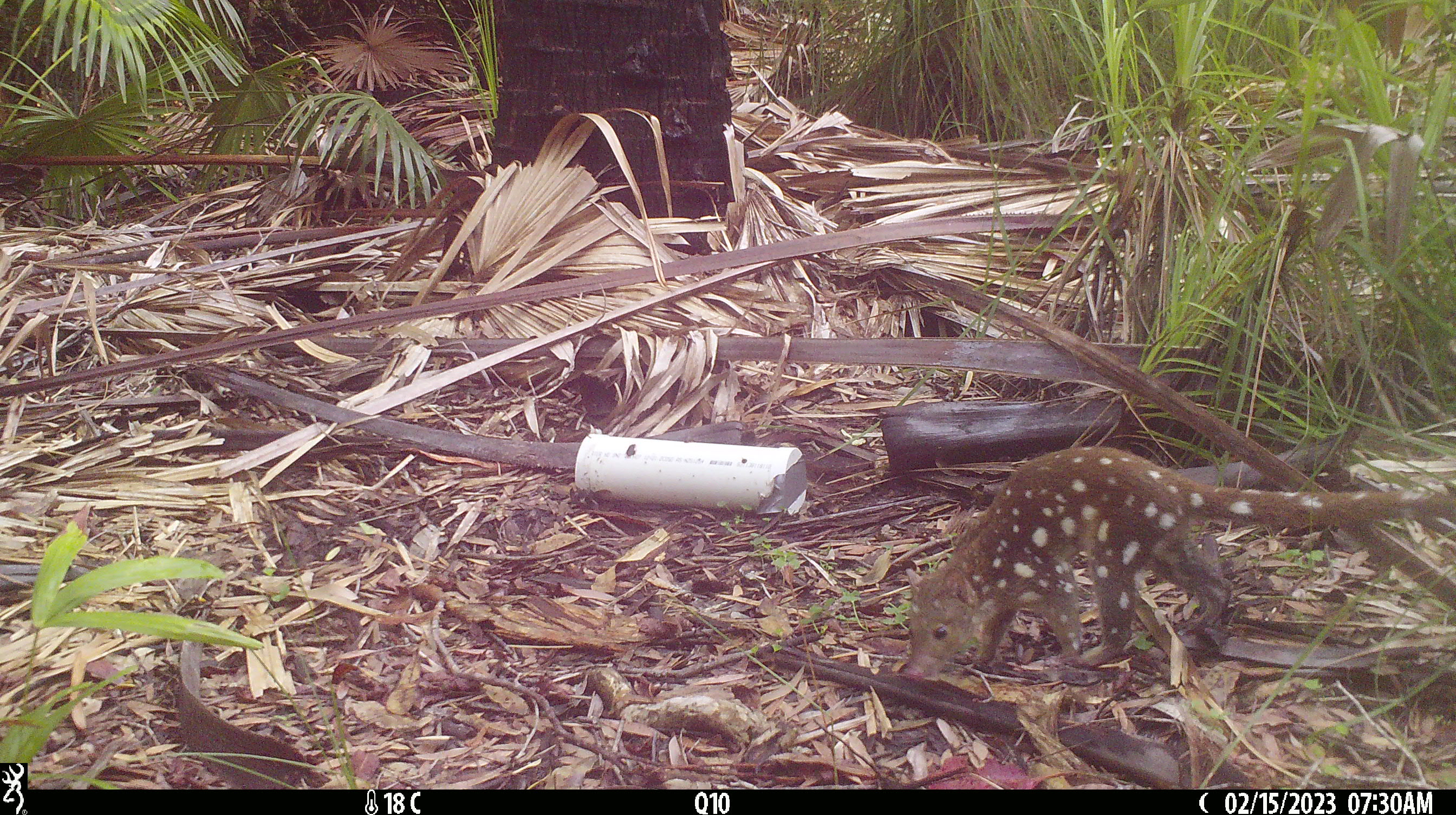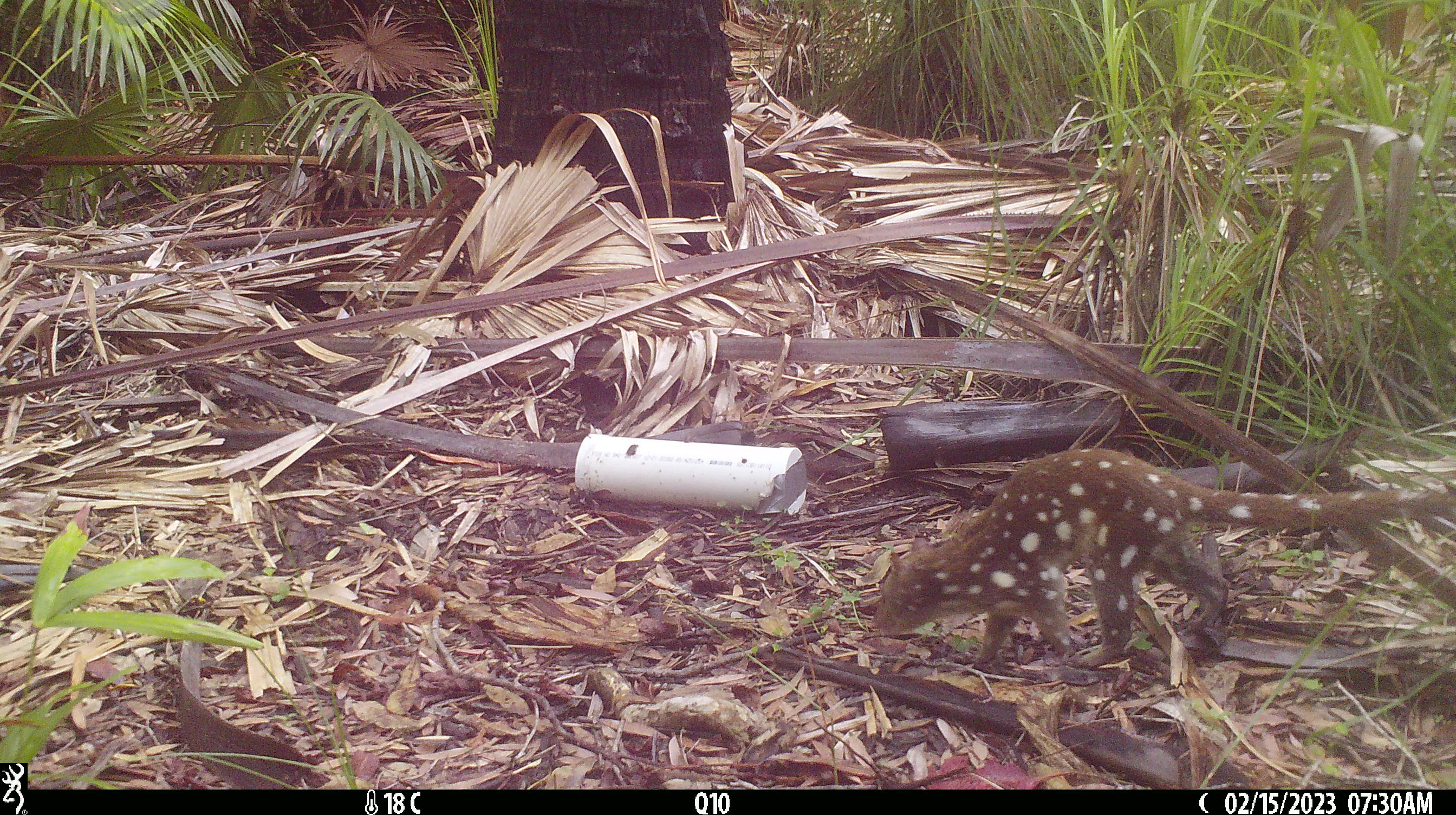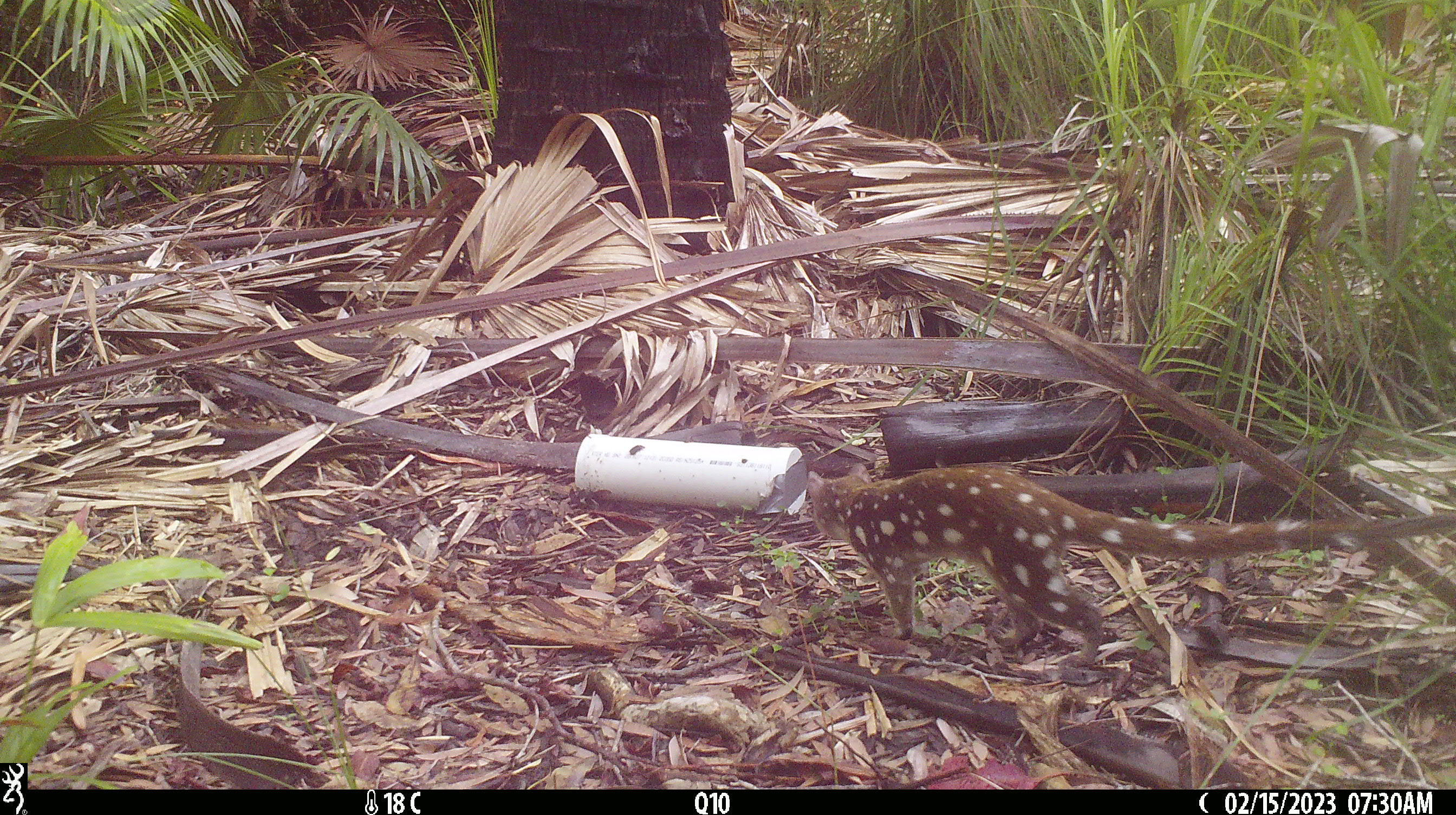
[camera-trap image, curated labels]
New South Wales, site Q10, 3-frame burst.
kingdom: Animalia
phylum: Chordata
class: Mammalia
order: Dasyuromorphia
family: Dasyuridae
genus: Dasyurus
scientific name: Dasyurus maculatus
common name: spotted-tailed quoll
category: quoll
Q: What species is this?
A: Quoll (spotted-tailed quoll) (Dasyurus maculatus).